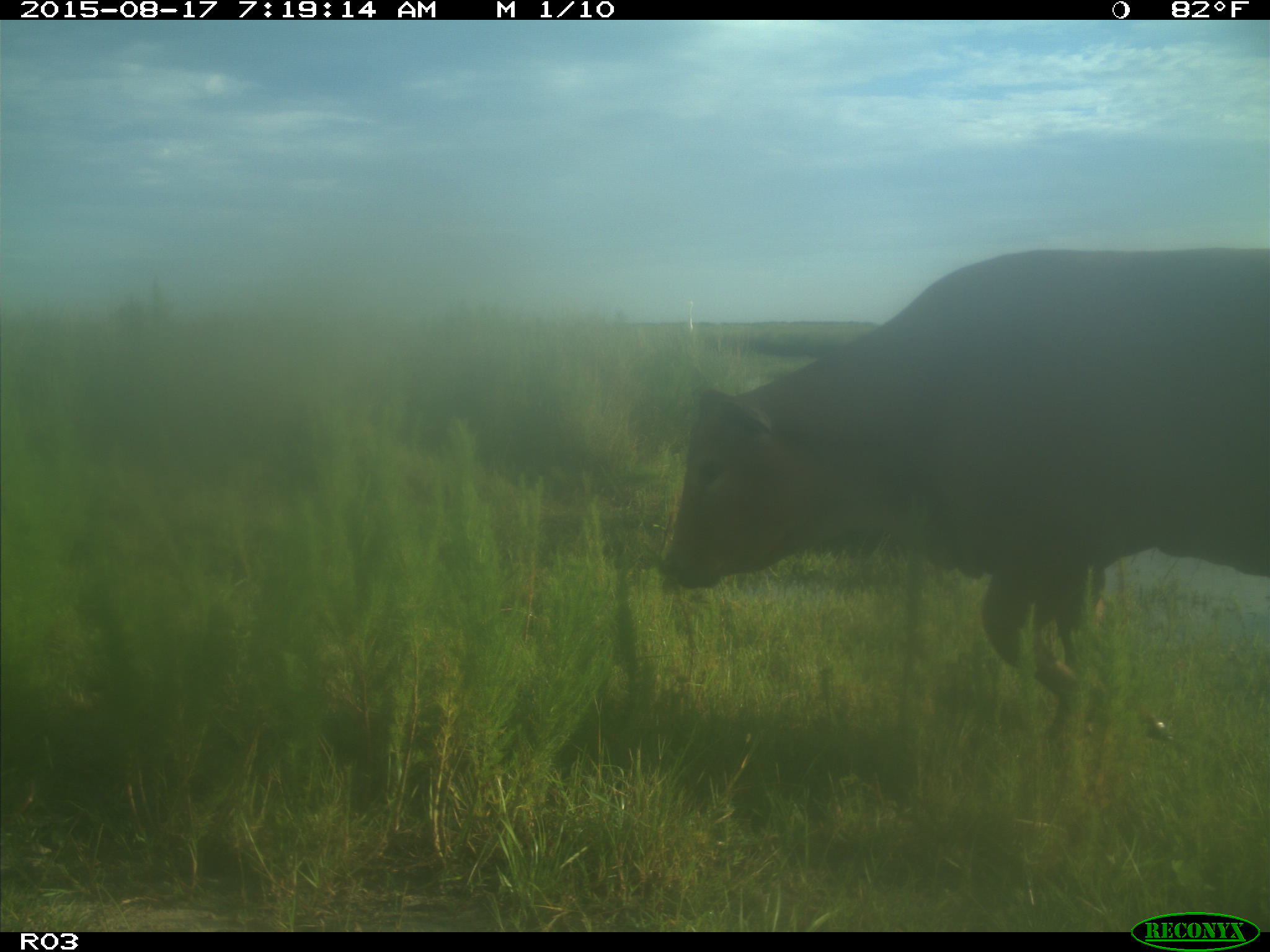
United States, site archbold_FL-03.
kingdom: Animalia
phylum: Chordata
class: Mammalia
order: Artiodactyla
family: Bovidae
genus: Bos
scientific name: Bos taurus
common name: domestic cow